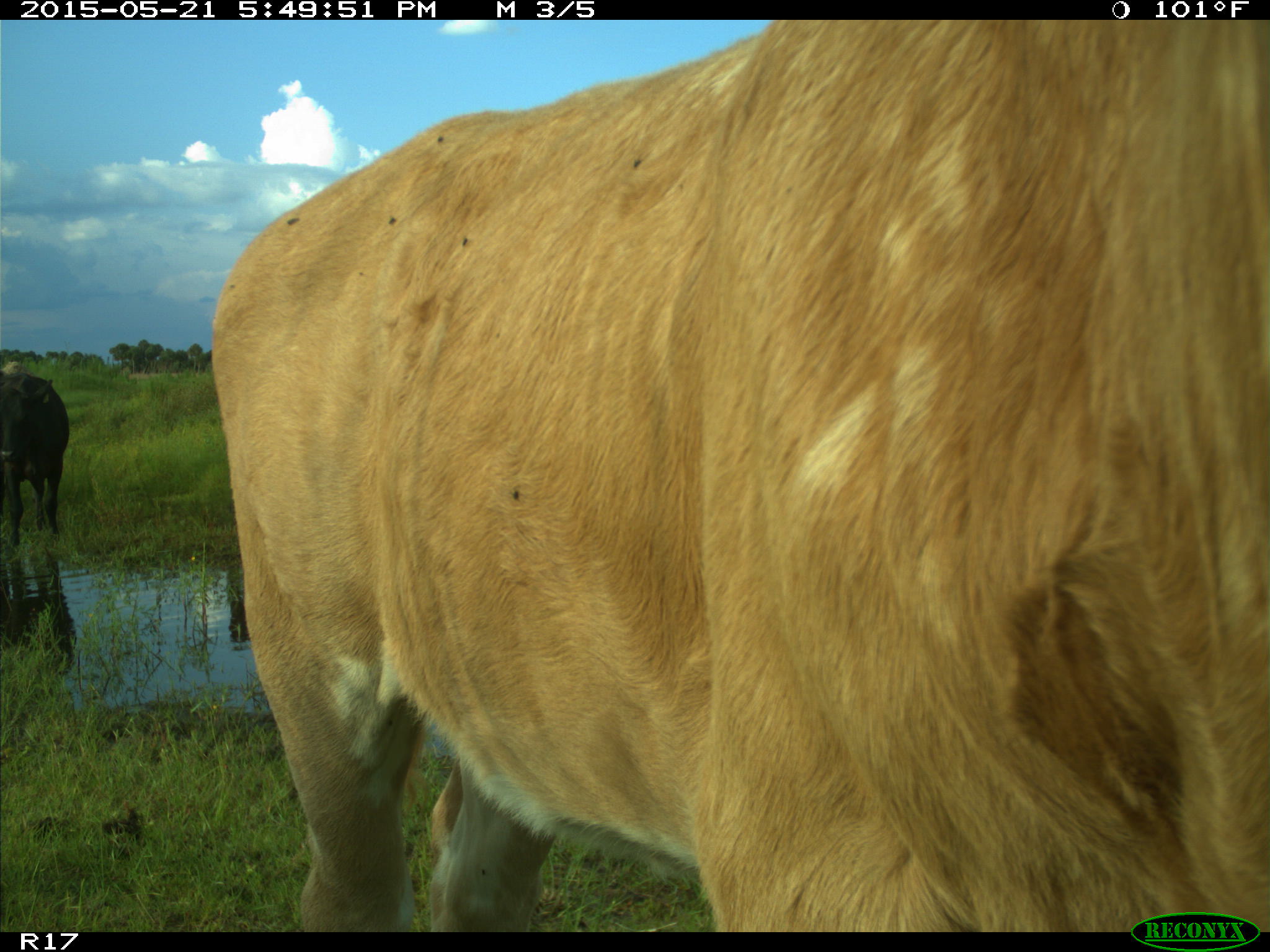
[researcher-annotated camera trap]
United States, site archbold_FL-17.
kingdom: Animalia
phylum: Chordata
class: Mammalia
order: Artiodactyla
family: Bovidae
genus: Bos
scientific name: Bos taurus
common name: domestic cow